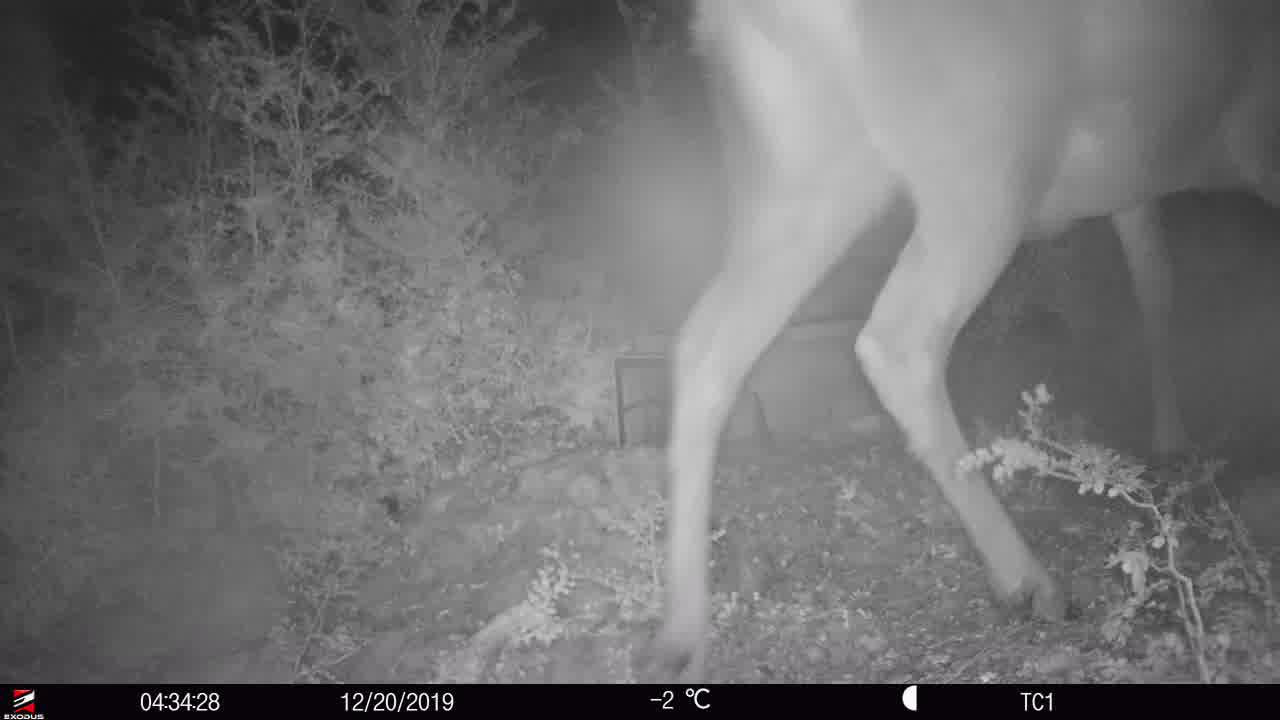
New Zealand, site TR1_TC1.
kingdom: Animalia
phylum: Chordata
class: Mammalia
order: Artiodactyla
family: Cervidae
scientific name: Cervidae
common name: deer